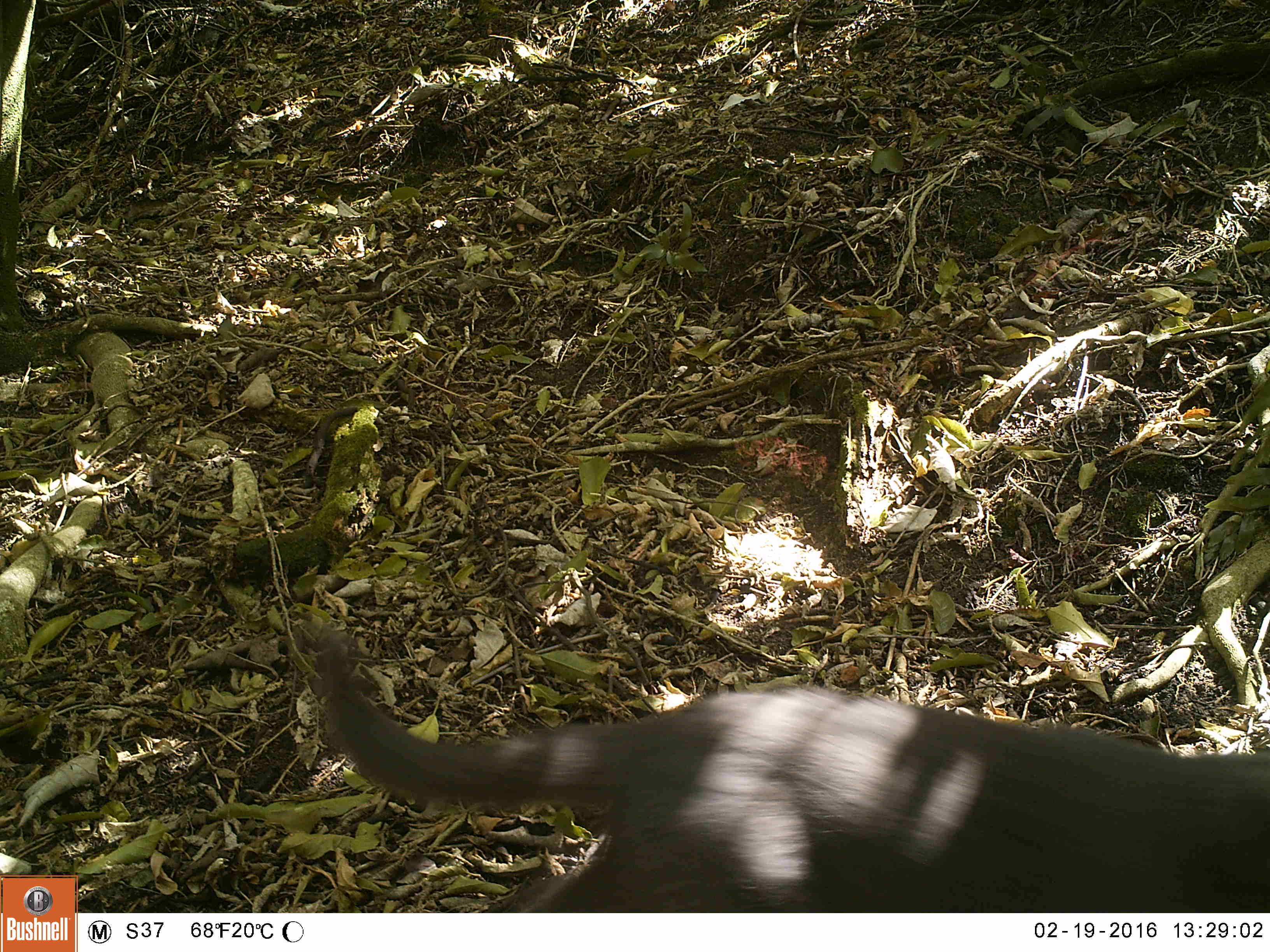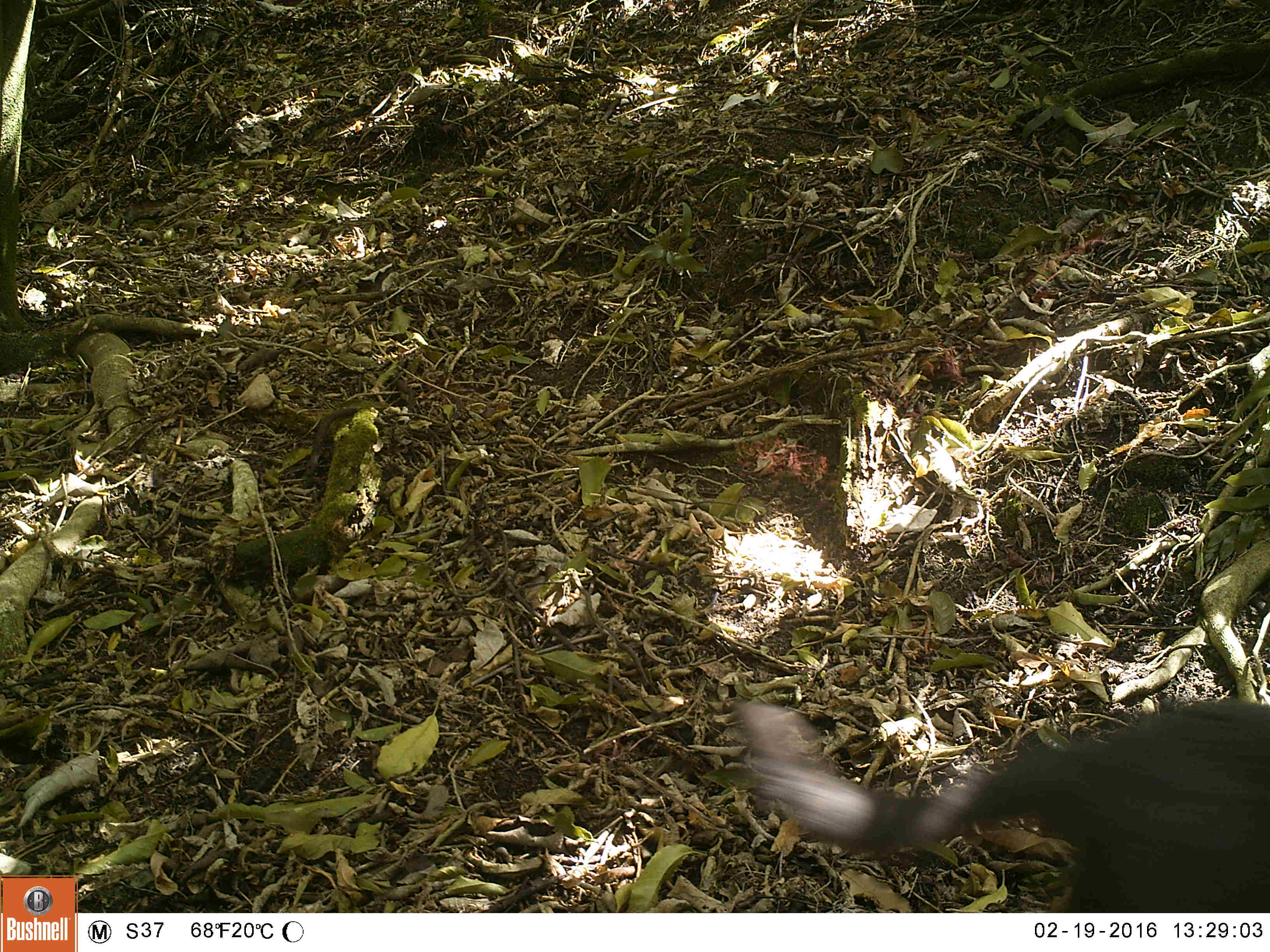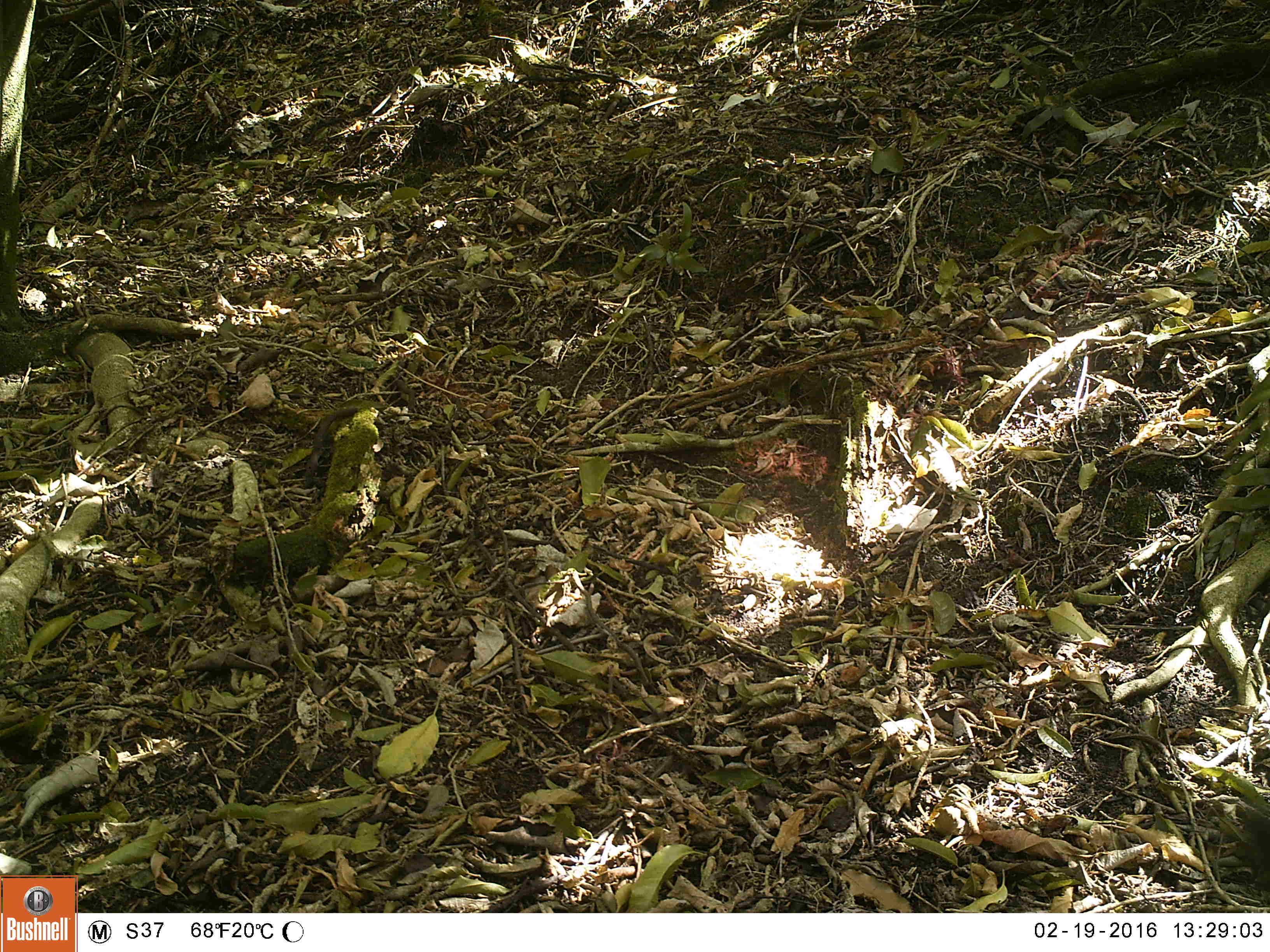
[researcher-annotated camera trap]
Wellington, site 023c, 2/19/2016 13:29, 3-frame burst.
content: unidentified animal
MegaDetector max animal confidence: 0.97